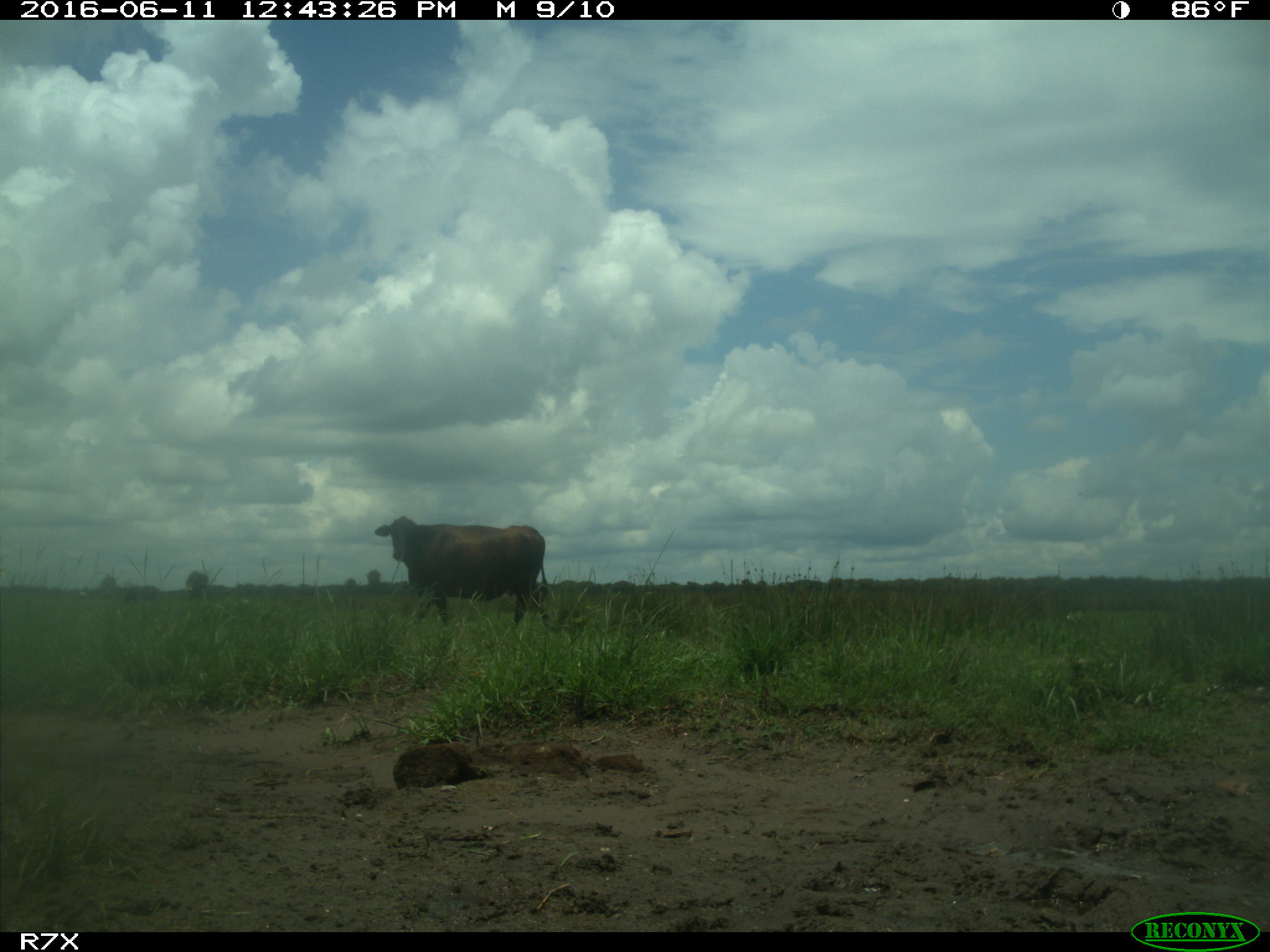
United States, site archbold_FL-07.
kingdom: Animalia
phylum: Chordata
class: Mammalia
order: Artiodactyla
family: Bovidae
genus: Bos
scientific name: Bos taurus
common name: domestic cow